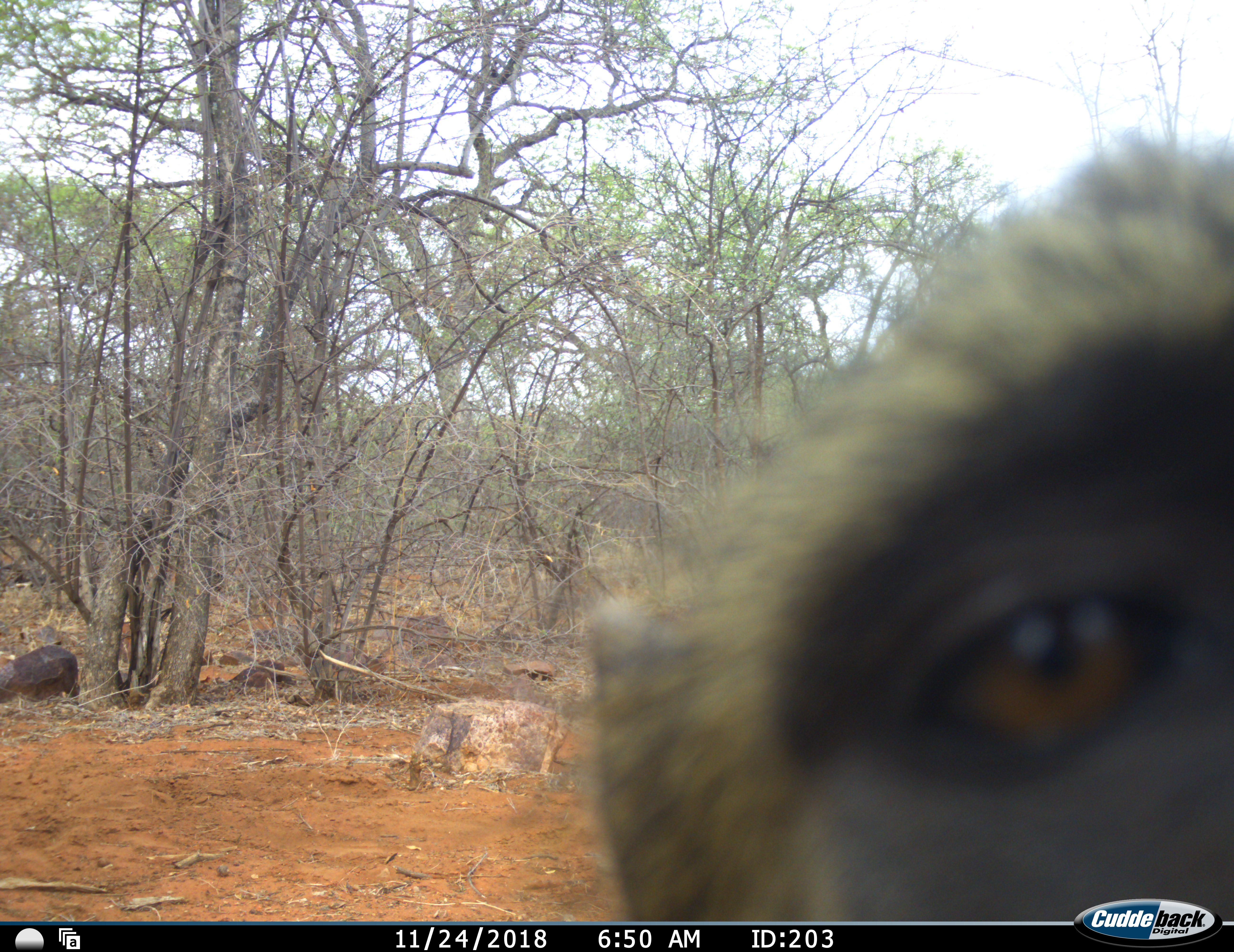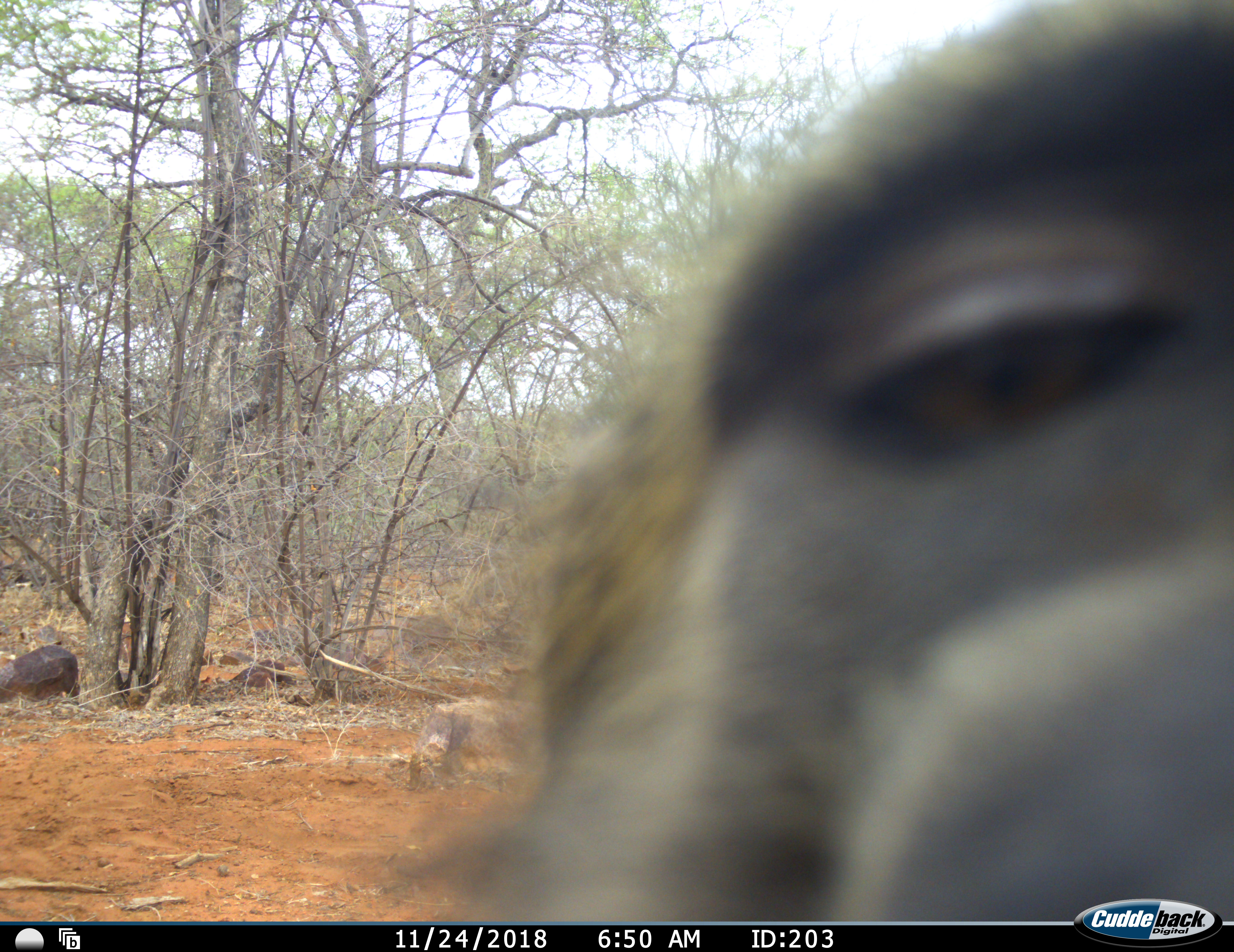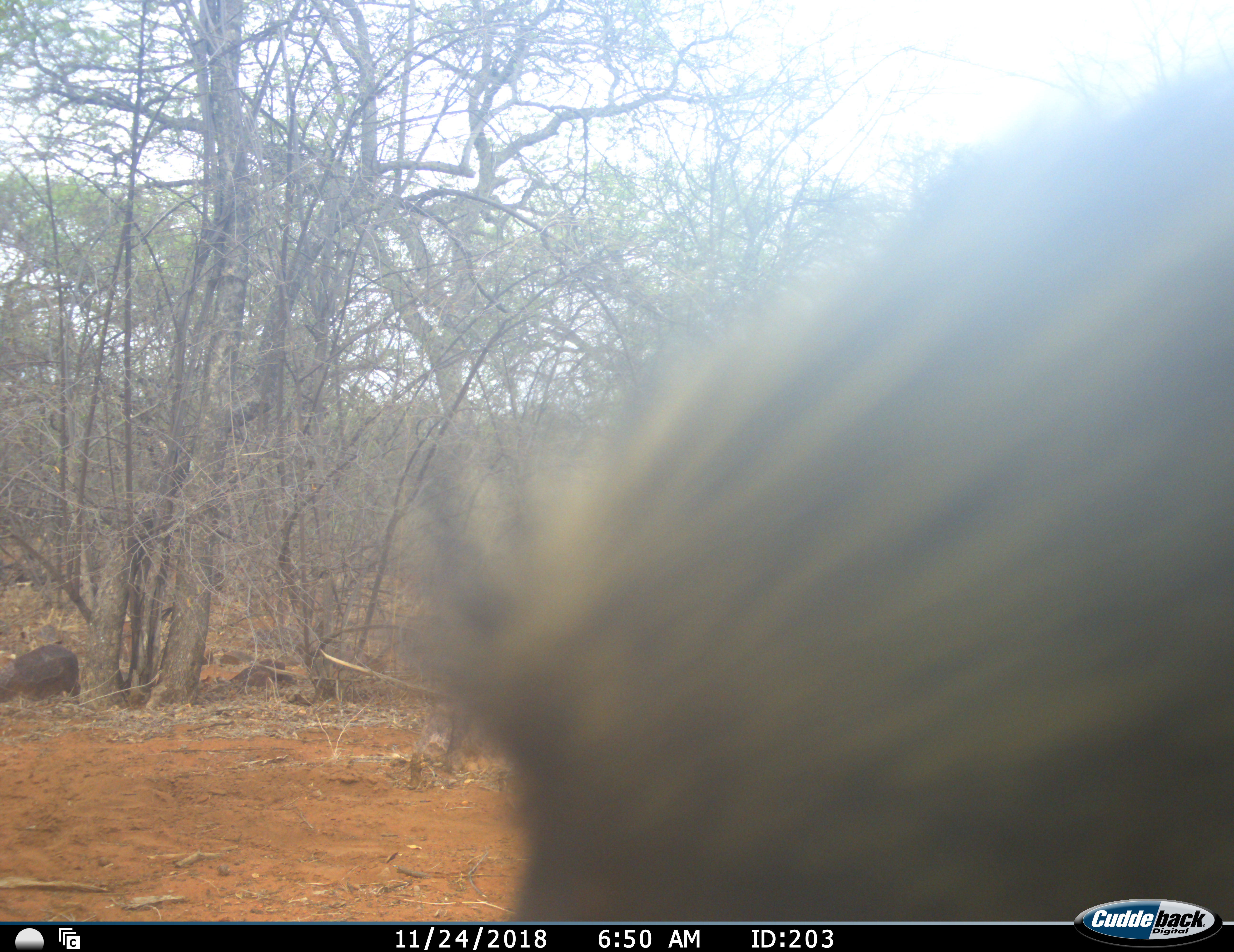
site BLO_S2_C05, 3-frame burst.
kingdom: Animalia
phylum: Chordata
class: Mammalia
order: Primates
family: Cercopithecidae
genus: Papio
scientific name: Papio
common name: baboon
Baboon (Papio), count 1. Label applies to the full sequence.